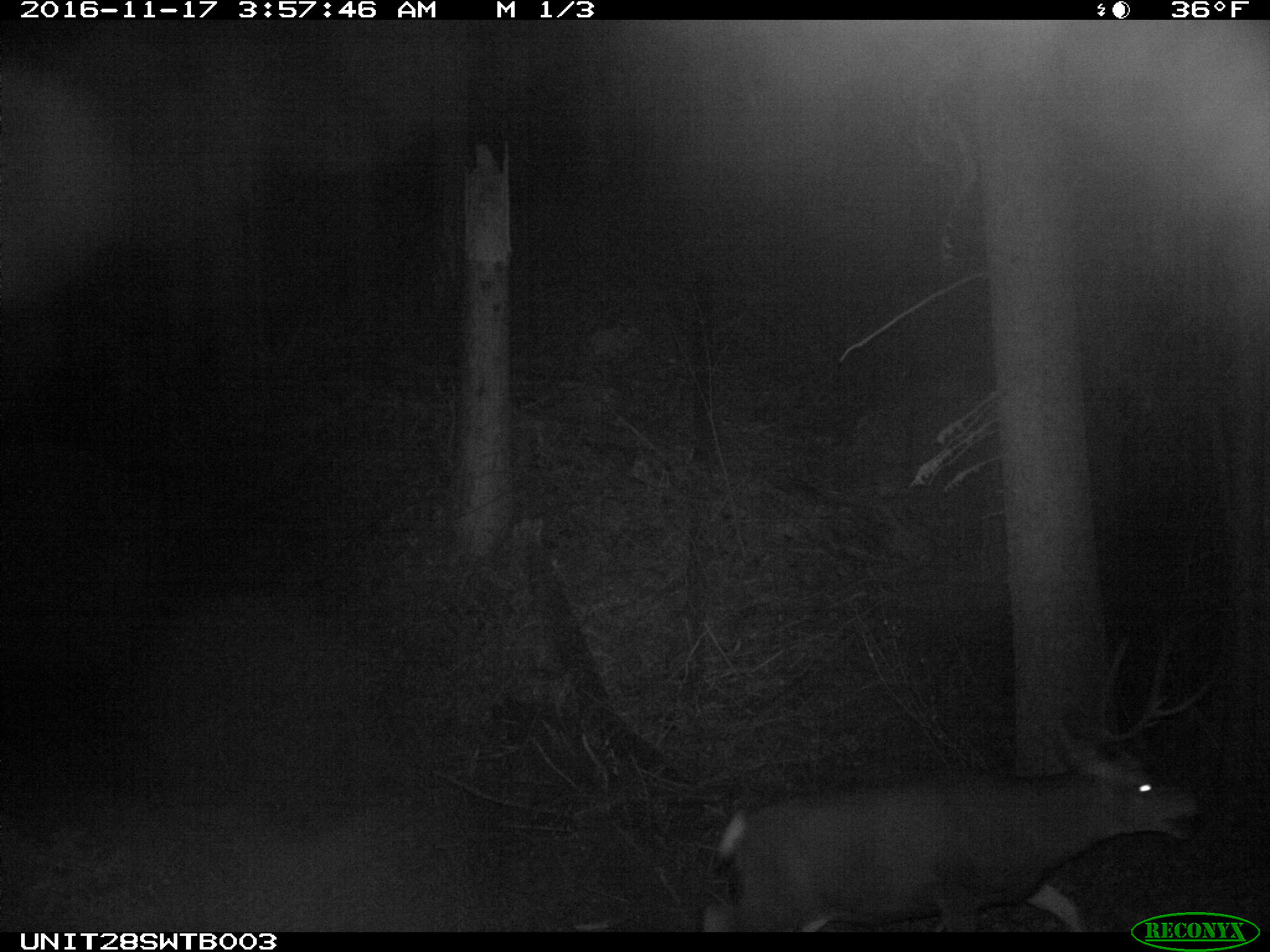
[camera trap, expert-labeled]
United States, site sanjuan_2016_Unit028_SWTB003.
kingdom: Animalia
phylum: Chordata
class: Mammalia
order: Artiodactyla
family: Cervidae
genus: Odocoileus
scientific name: Odocoileus hemionus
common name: mule deer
Odocoileus hemionus (mule deer).